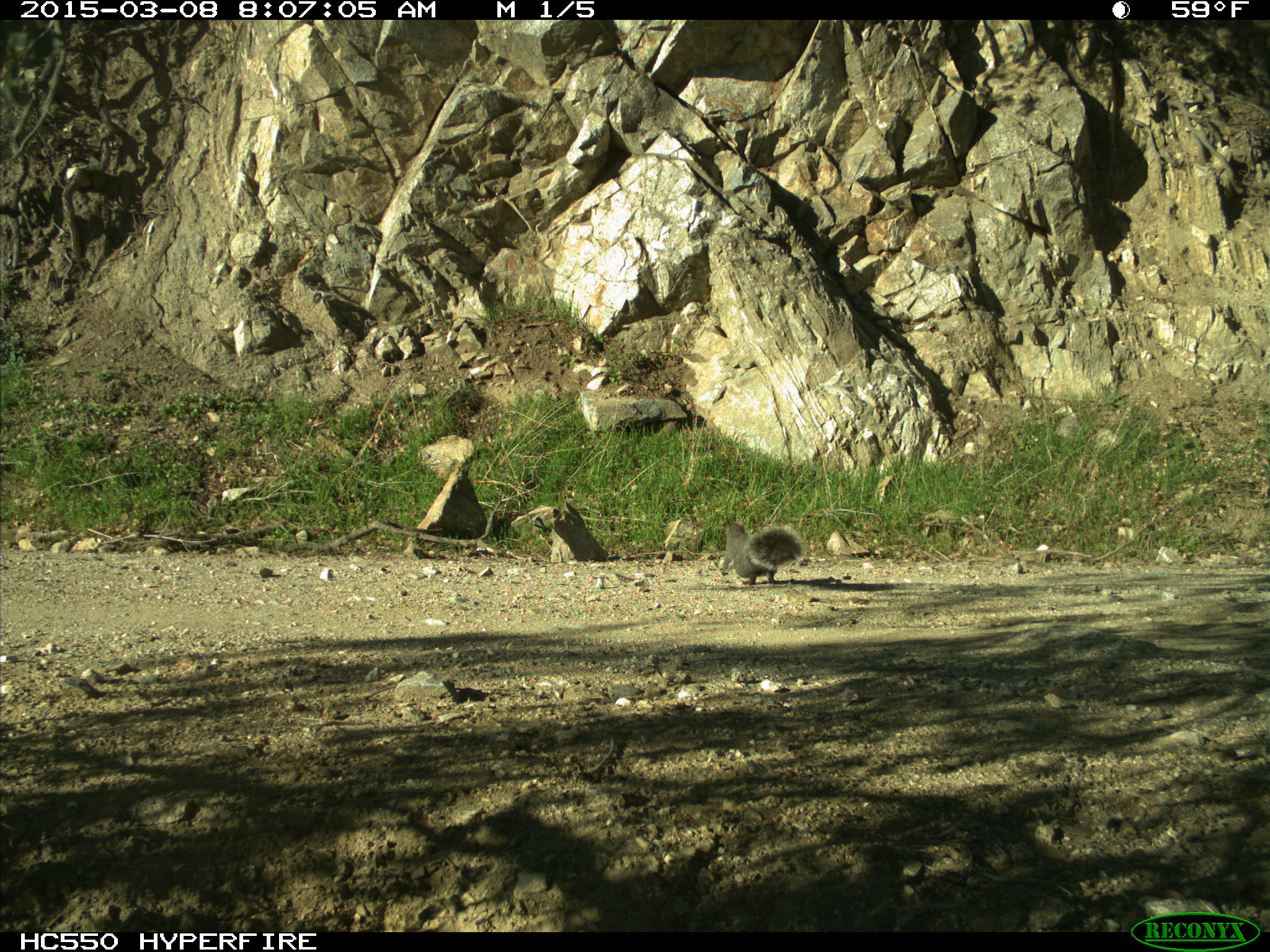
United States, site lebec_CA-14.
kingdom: Animalia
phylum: Chordata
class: Mammalia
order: Rodentia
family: Sciuridae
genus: Sciurus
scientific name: Sciurus carolinensis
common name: eastern gray squirrel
Sciurus carolinensis (eastern gray squirrel).